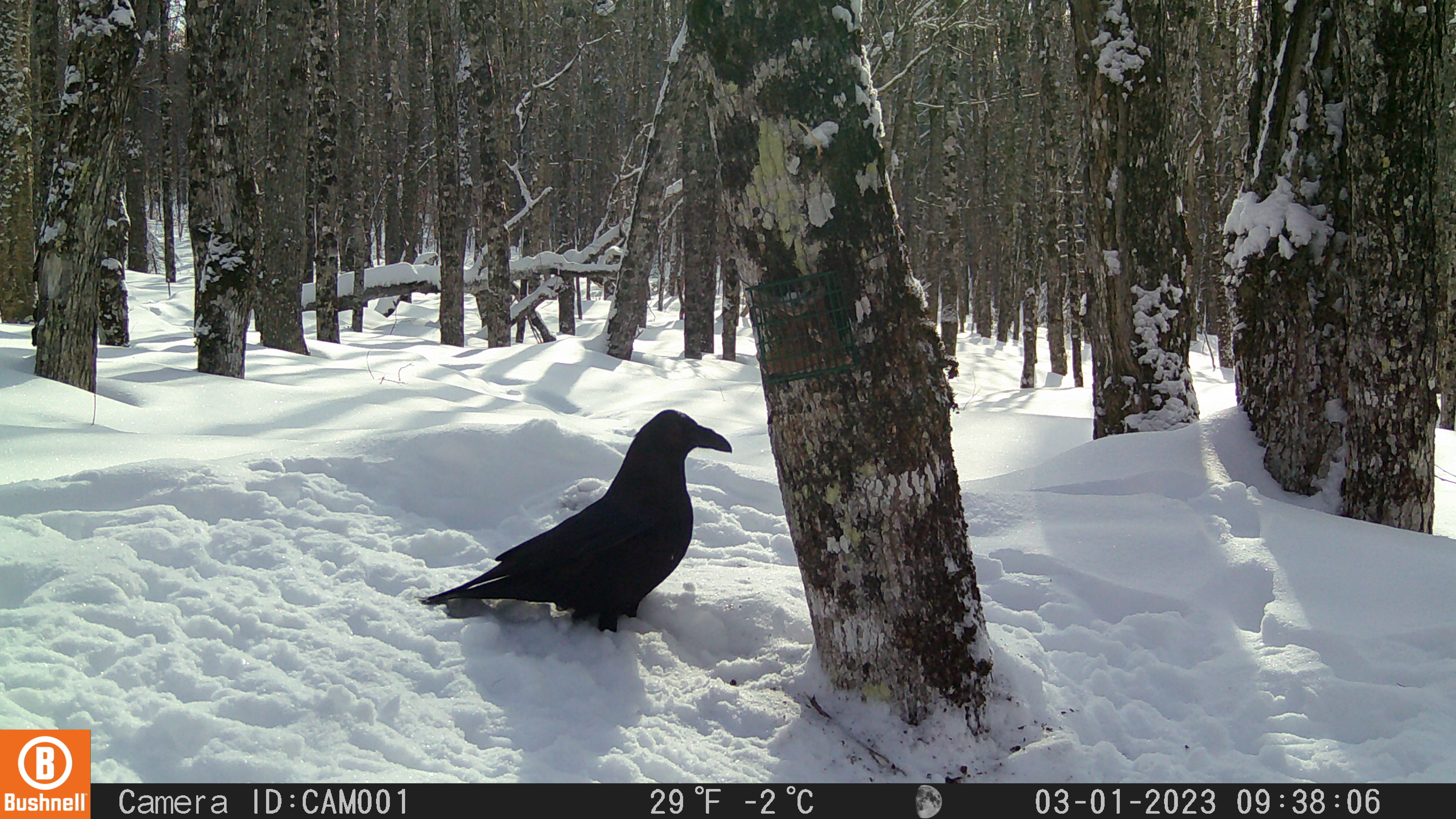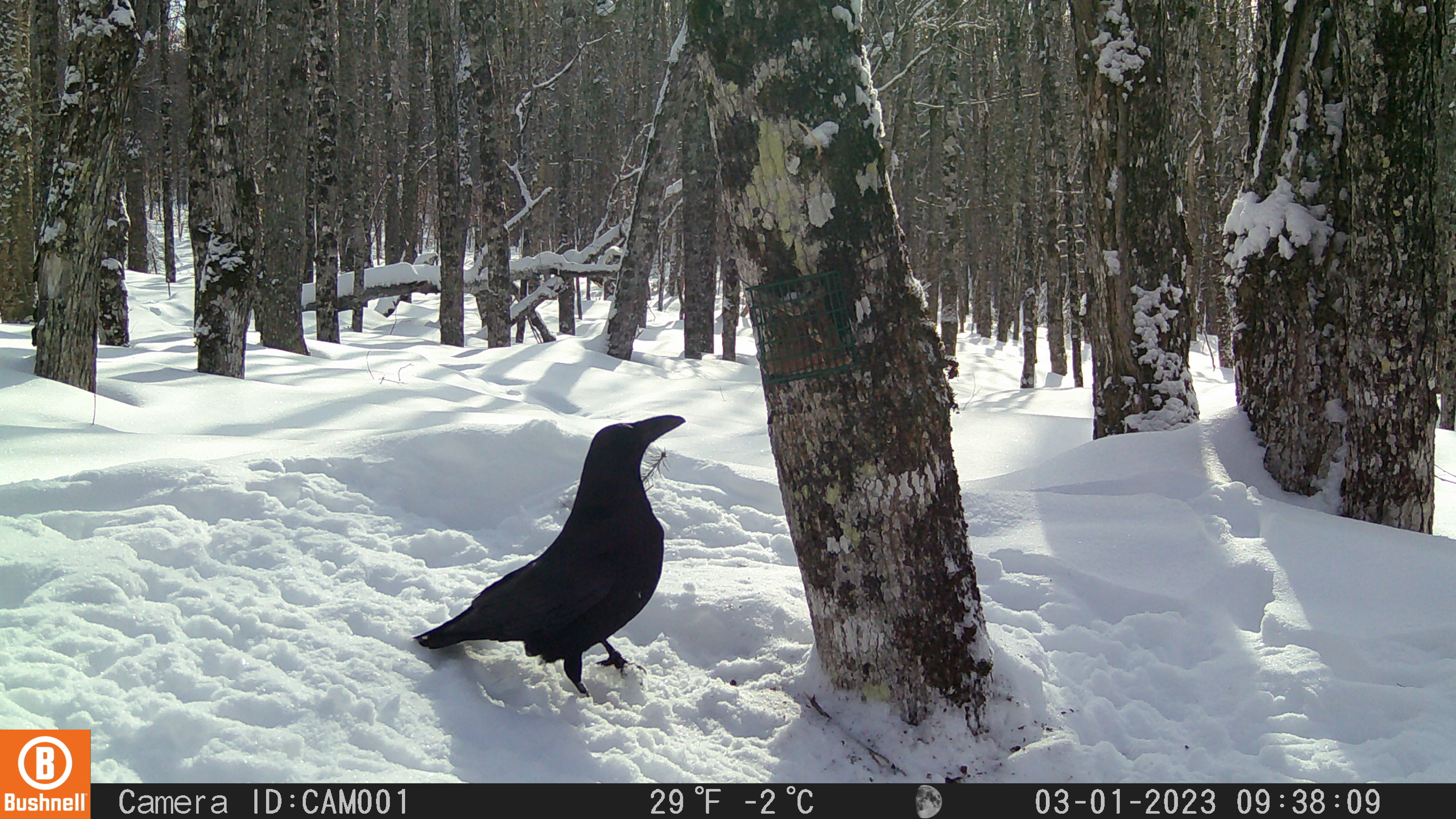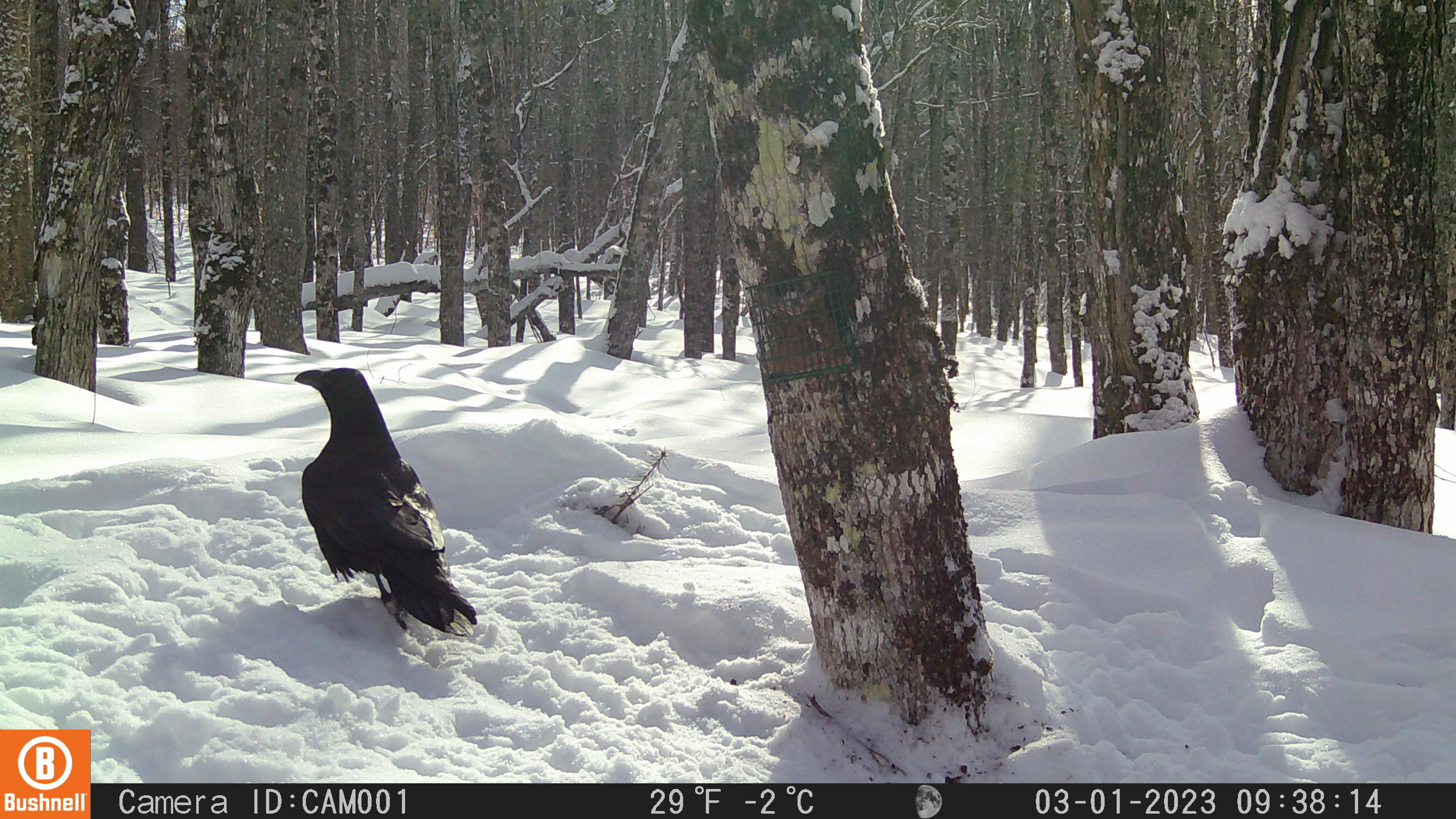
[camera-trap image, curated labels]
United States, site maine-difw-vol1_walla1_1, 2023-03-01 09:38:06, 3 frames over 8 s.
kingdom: Animalia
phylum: Chordata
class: Aves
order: Passeriformes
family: Corvidae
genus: Corvus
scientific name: Corvus corax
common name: common raven